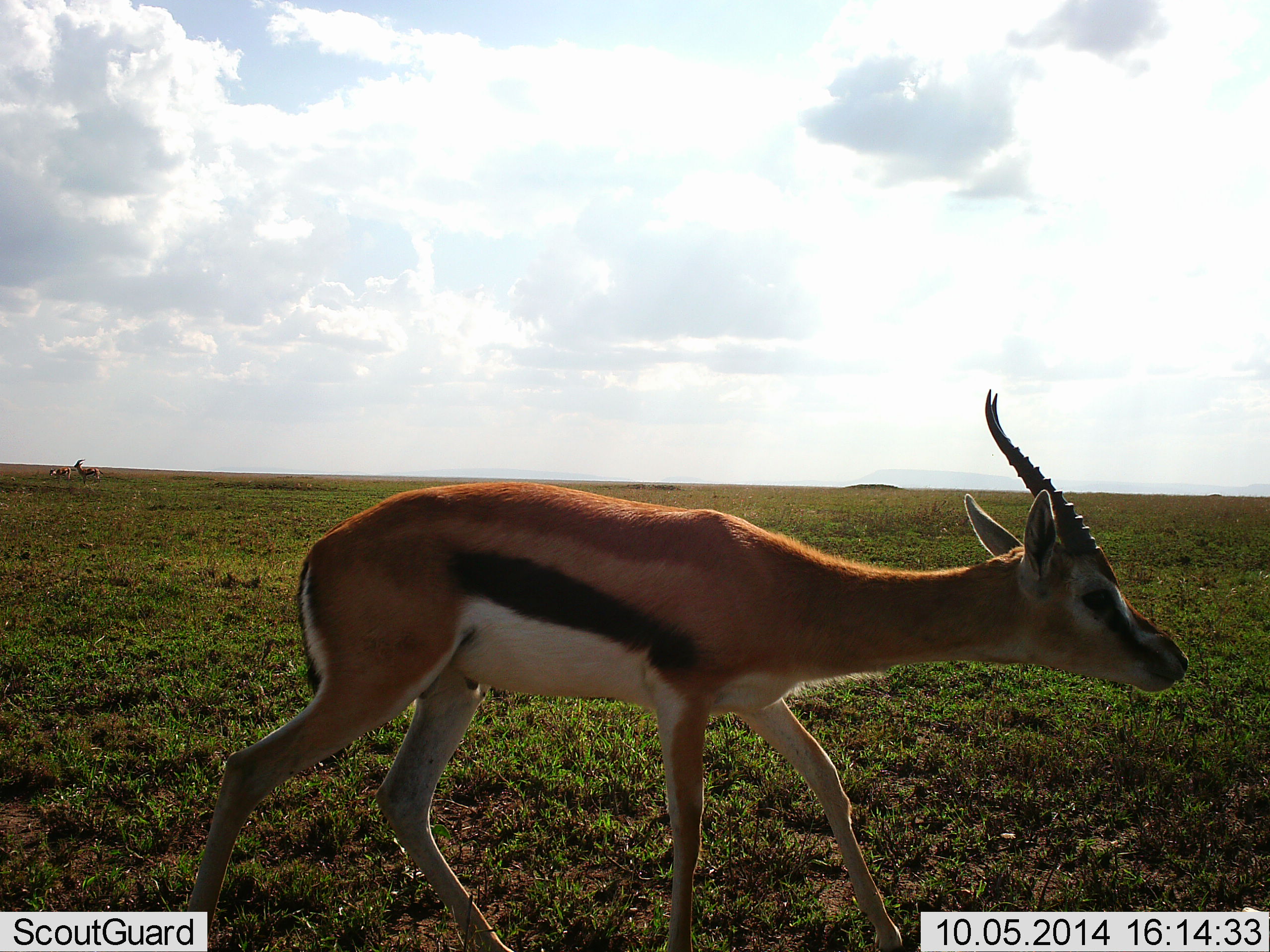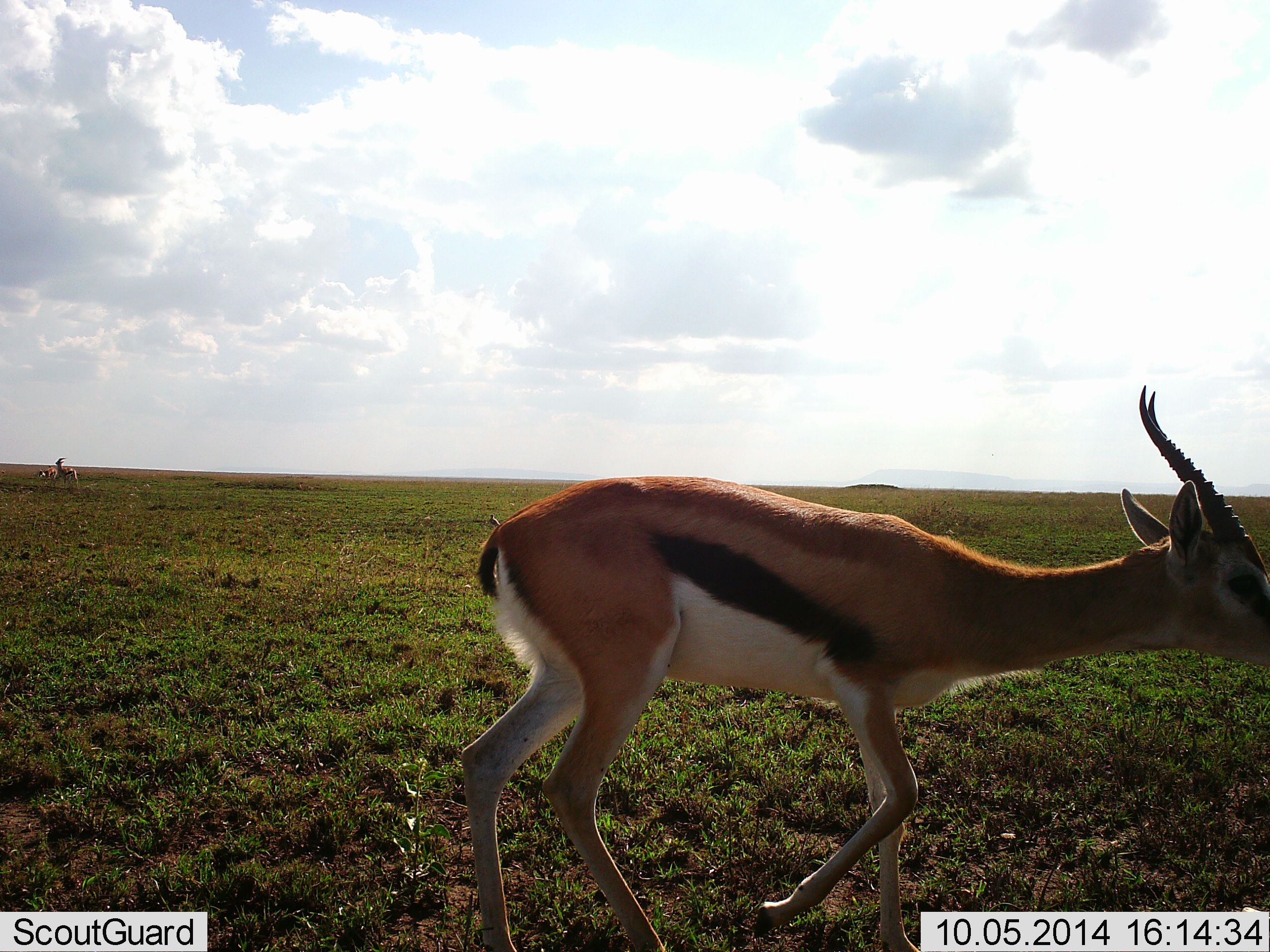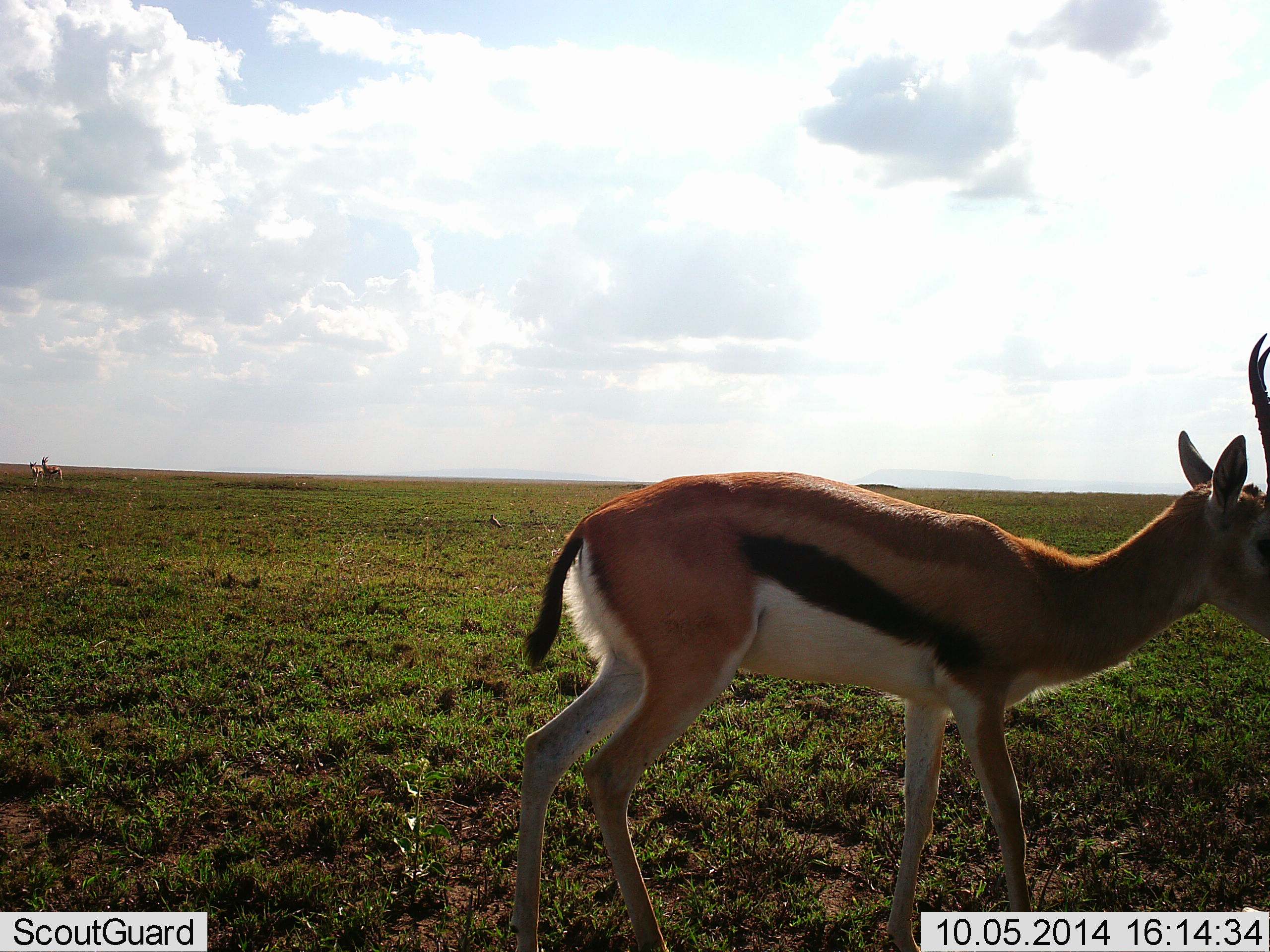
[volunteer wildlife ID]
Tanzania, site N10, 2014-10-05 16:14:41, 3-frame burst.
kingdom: Animalia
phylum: Chordata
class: Mammalia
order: Artiodactyla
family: Bovidae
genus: Eudorcas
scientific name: Eudorcas thomsonii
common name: thomson's gazelle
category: gazellethomsons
Gazellethomsons (thomson's gazelle) (Eudorcas thomsonii), count 3. Behavior (volunteer vote fractions): standing 20%, resting 0%, moving 90%, interacting 0%. Young present (vote fraction): 0%. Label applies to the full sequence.